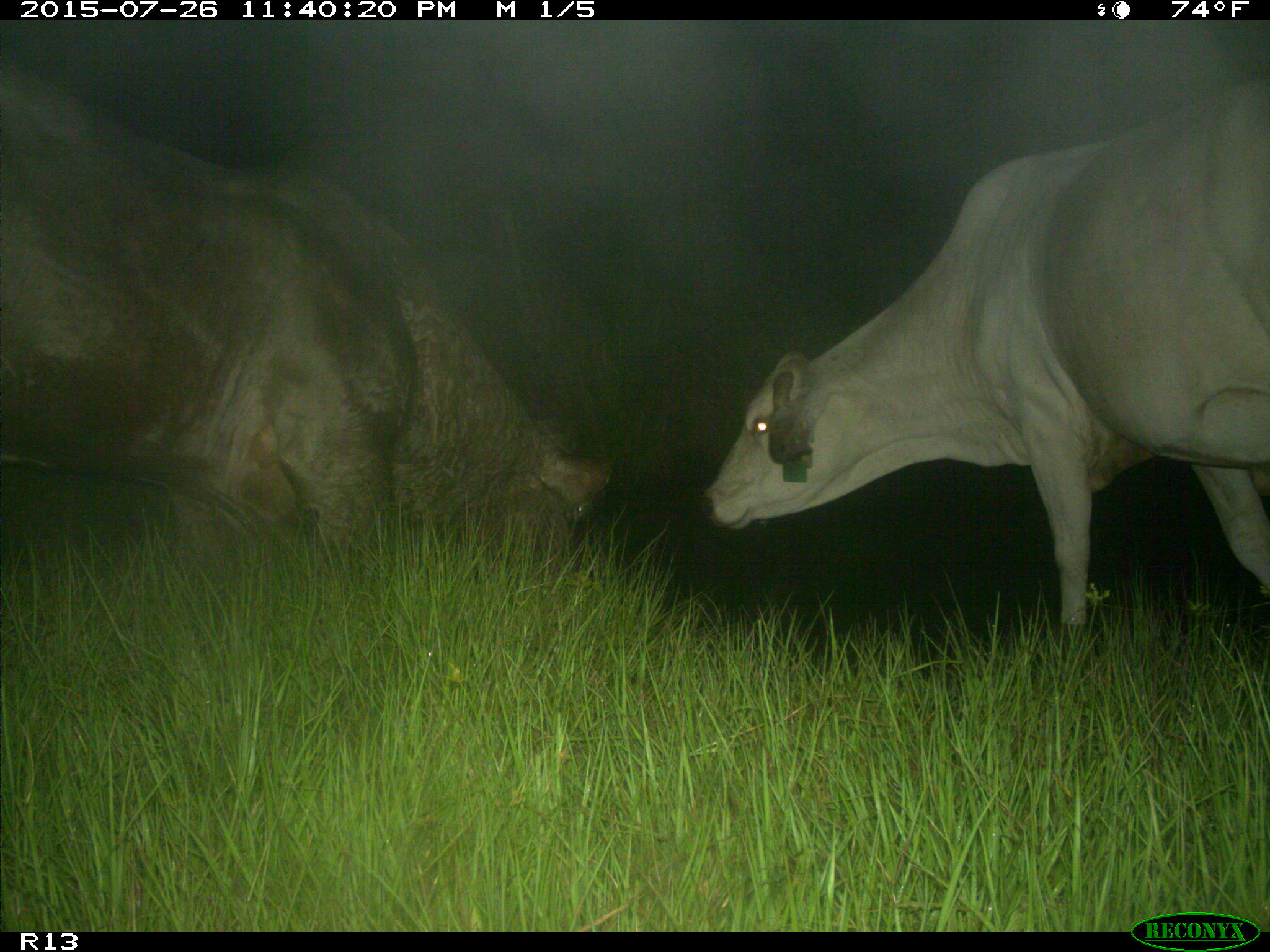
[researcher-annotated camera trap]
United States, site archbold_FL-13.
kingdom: Animalia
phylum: Chordata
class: Mammalia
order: Artiodactyla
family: Bovidae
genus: Bos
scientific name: Bos taurus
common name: domestic cow